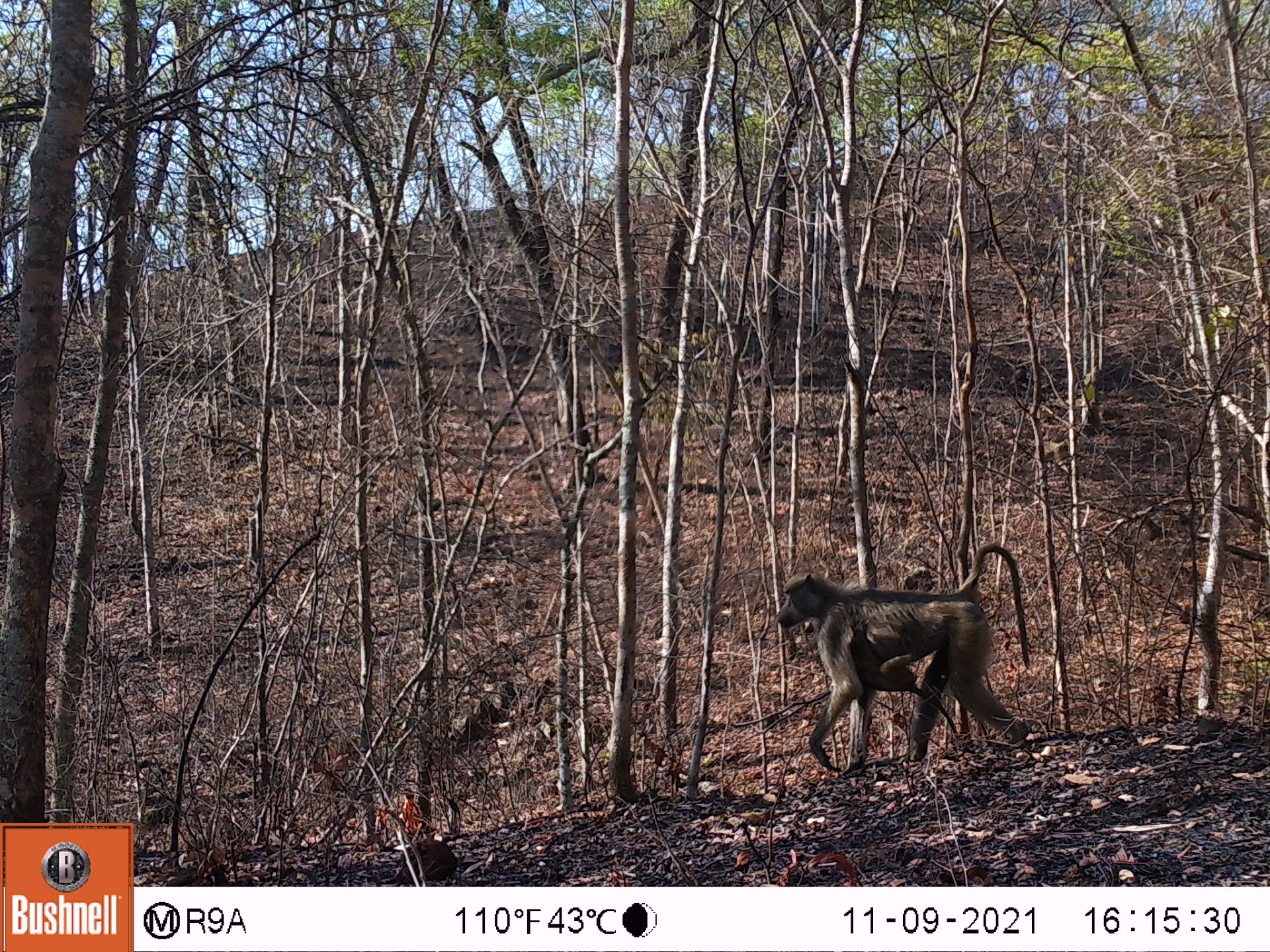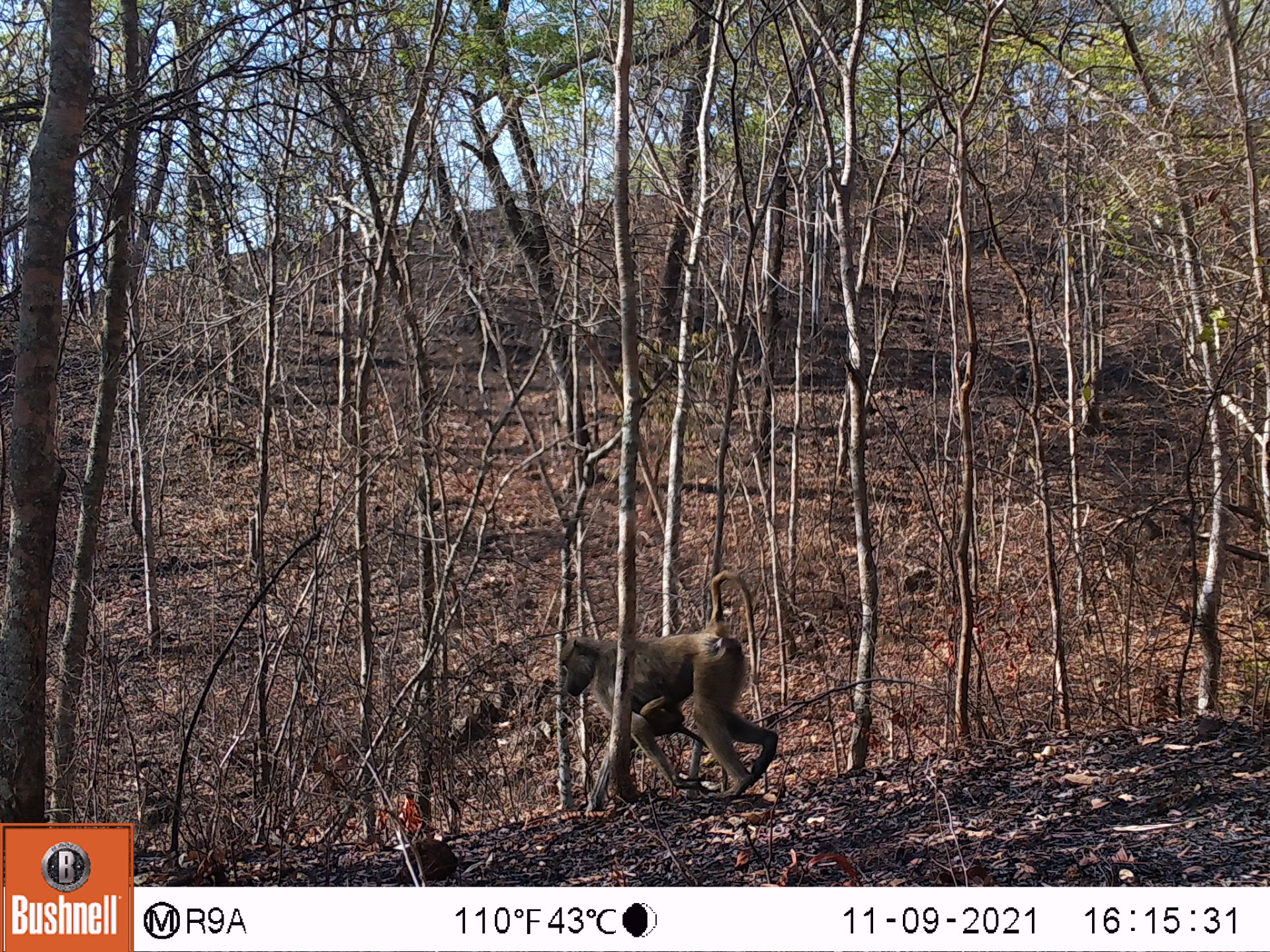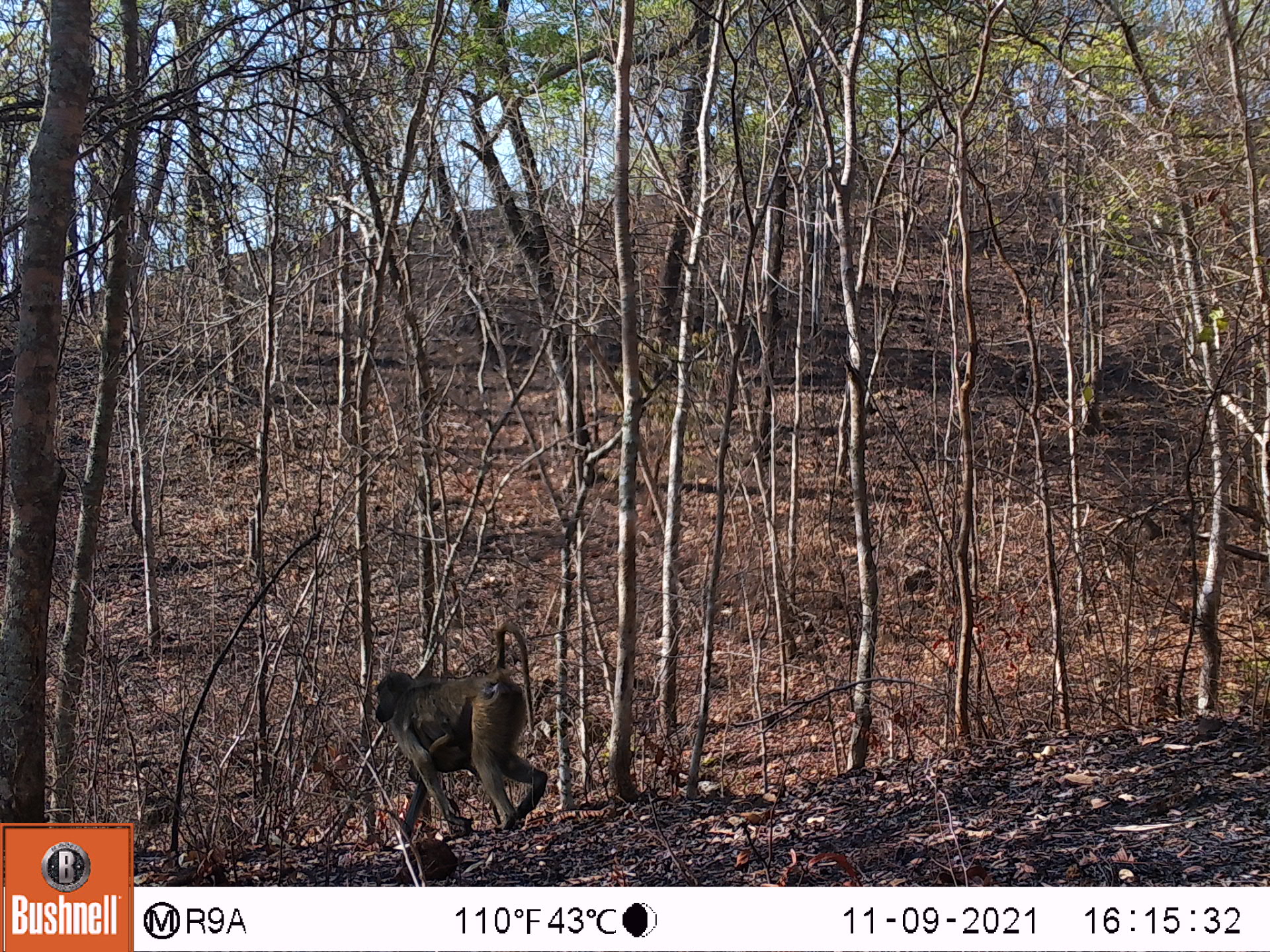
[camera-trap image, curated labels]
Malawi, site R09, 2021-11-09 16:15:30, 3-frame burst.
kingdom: Animalia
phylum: Chordata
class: Mammalia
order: Primates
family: Cercopithecidae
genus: Papio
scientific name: Papio cynocephalus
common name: yellow baboon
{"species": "yellow baboon (Papio cynocephalus)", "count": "2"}